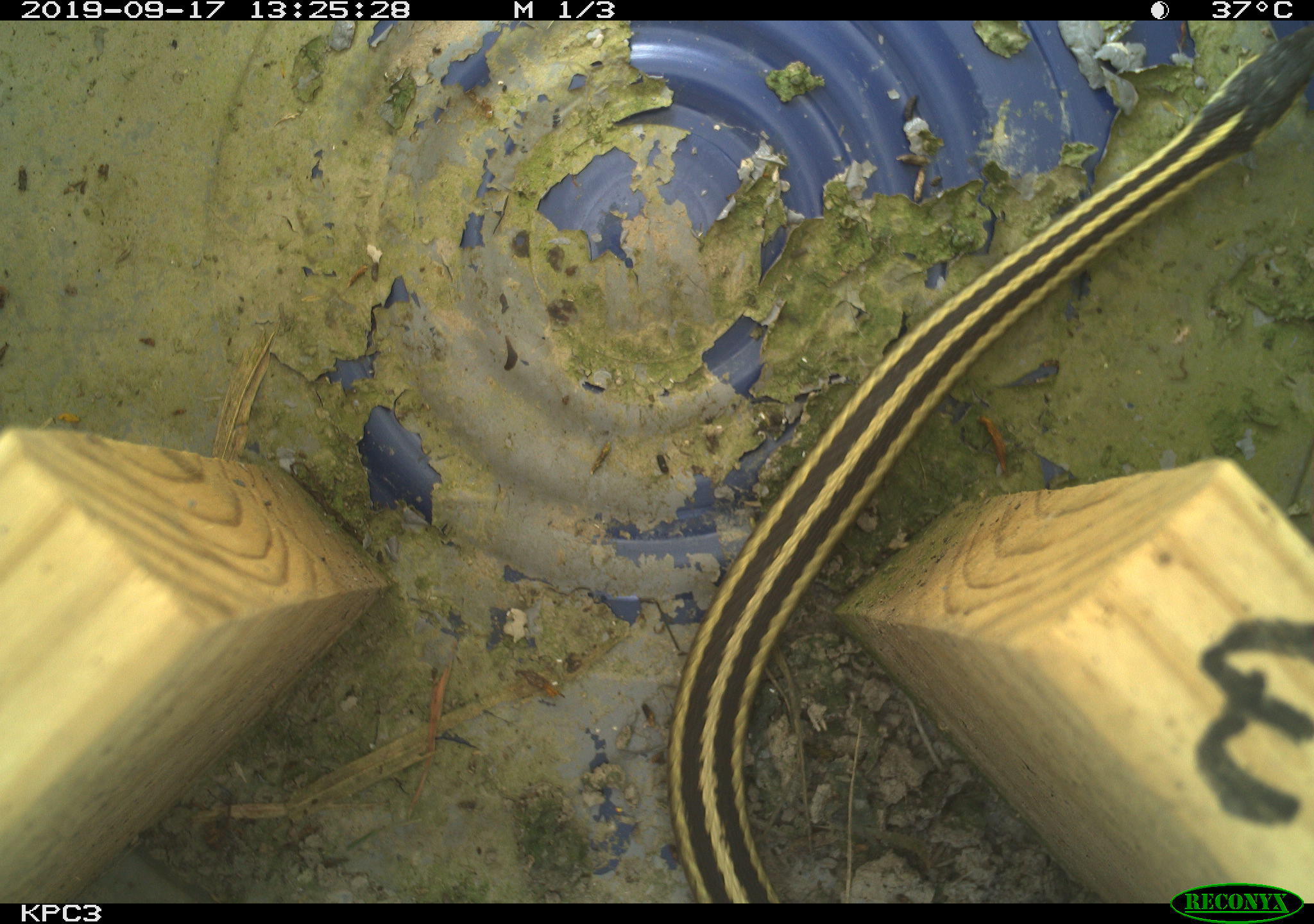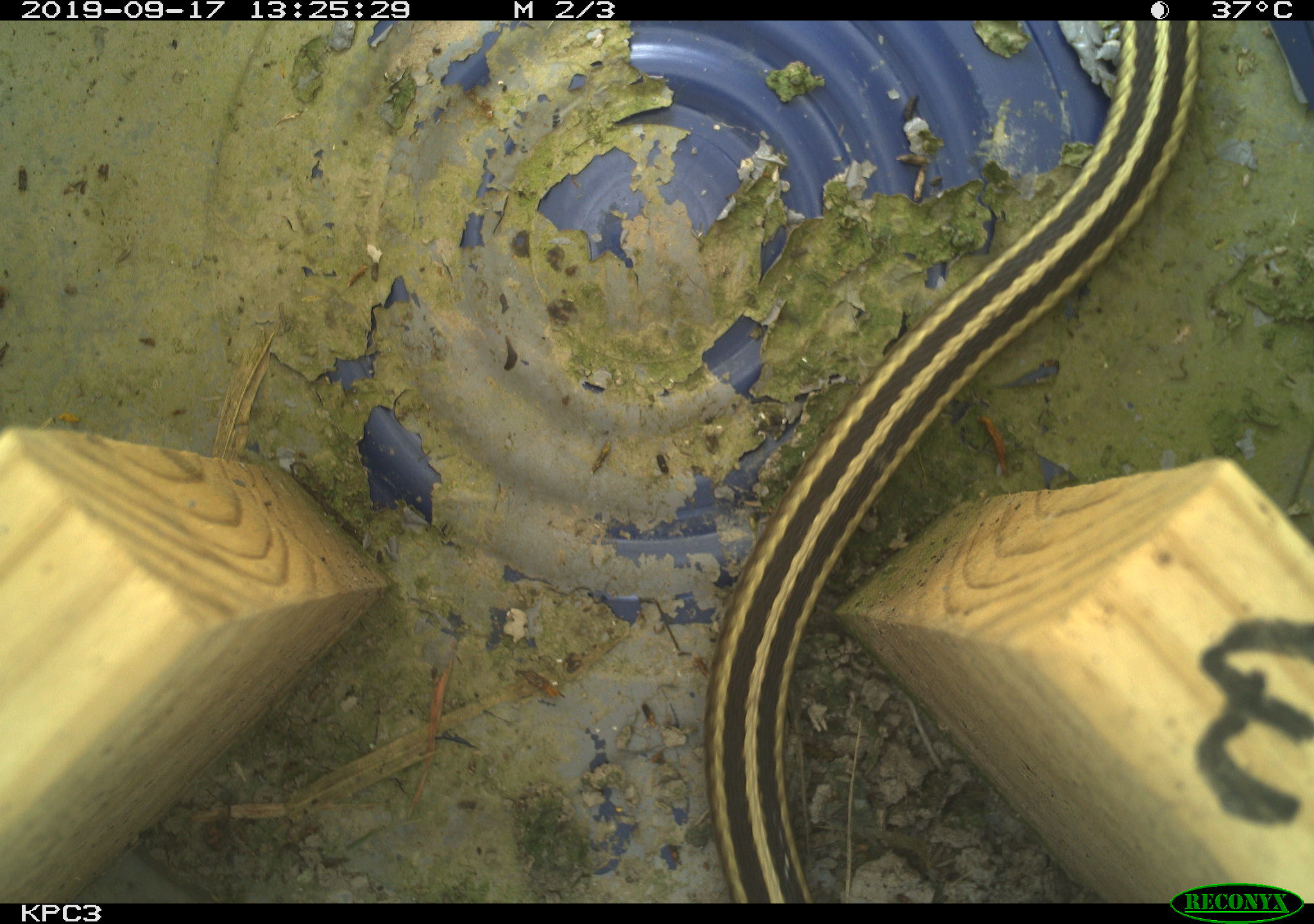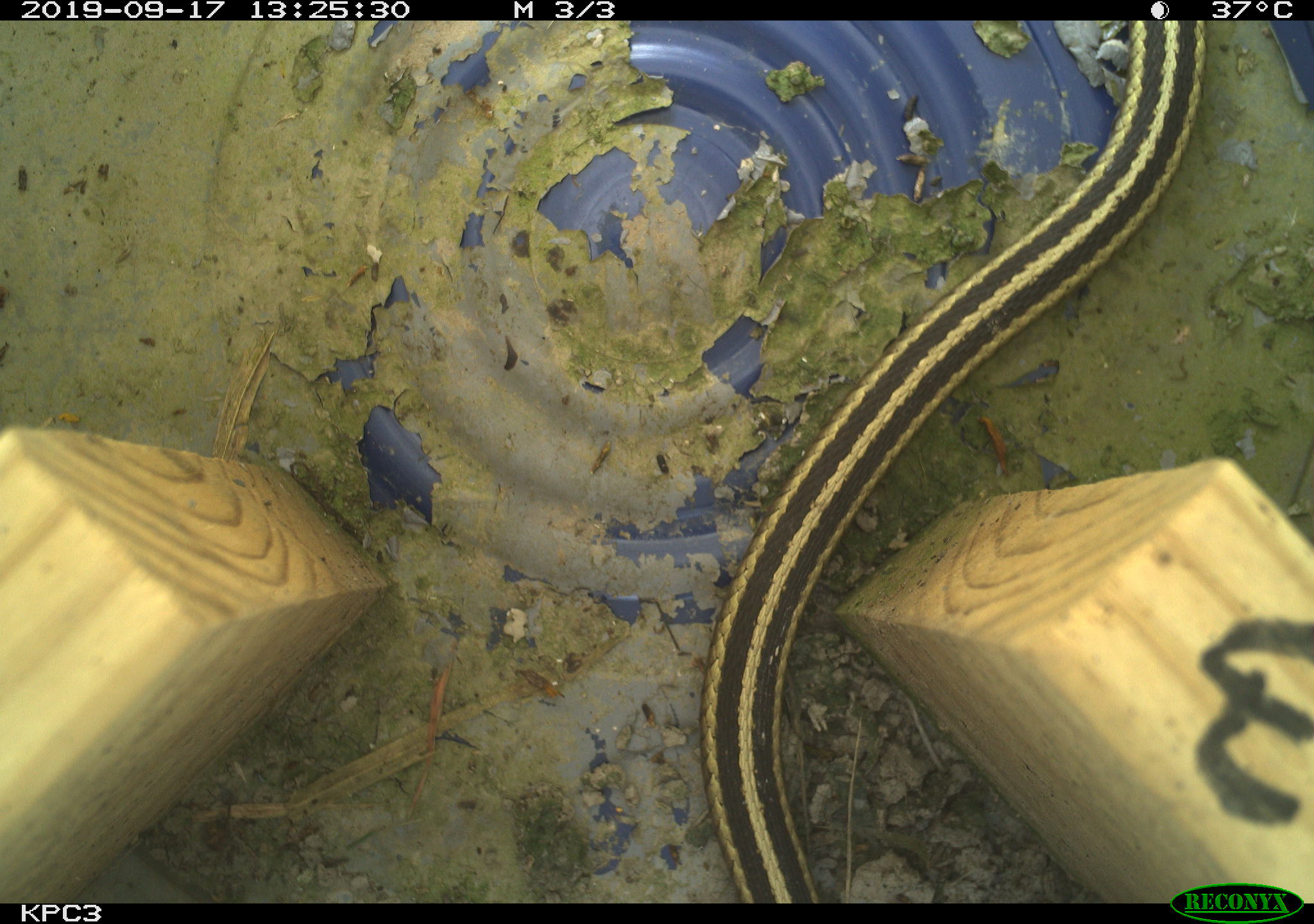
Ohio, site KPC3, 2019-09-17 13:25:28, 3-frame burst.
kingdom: Animalia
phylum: Chordata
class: Reptilia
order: Squamata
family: Colubridae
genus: Thamnophis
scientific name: Thamnophis sirtalis sirtalis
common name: eastern gartersnake